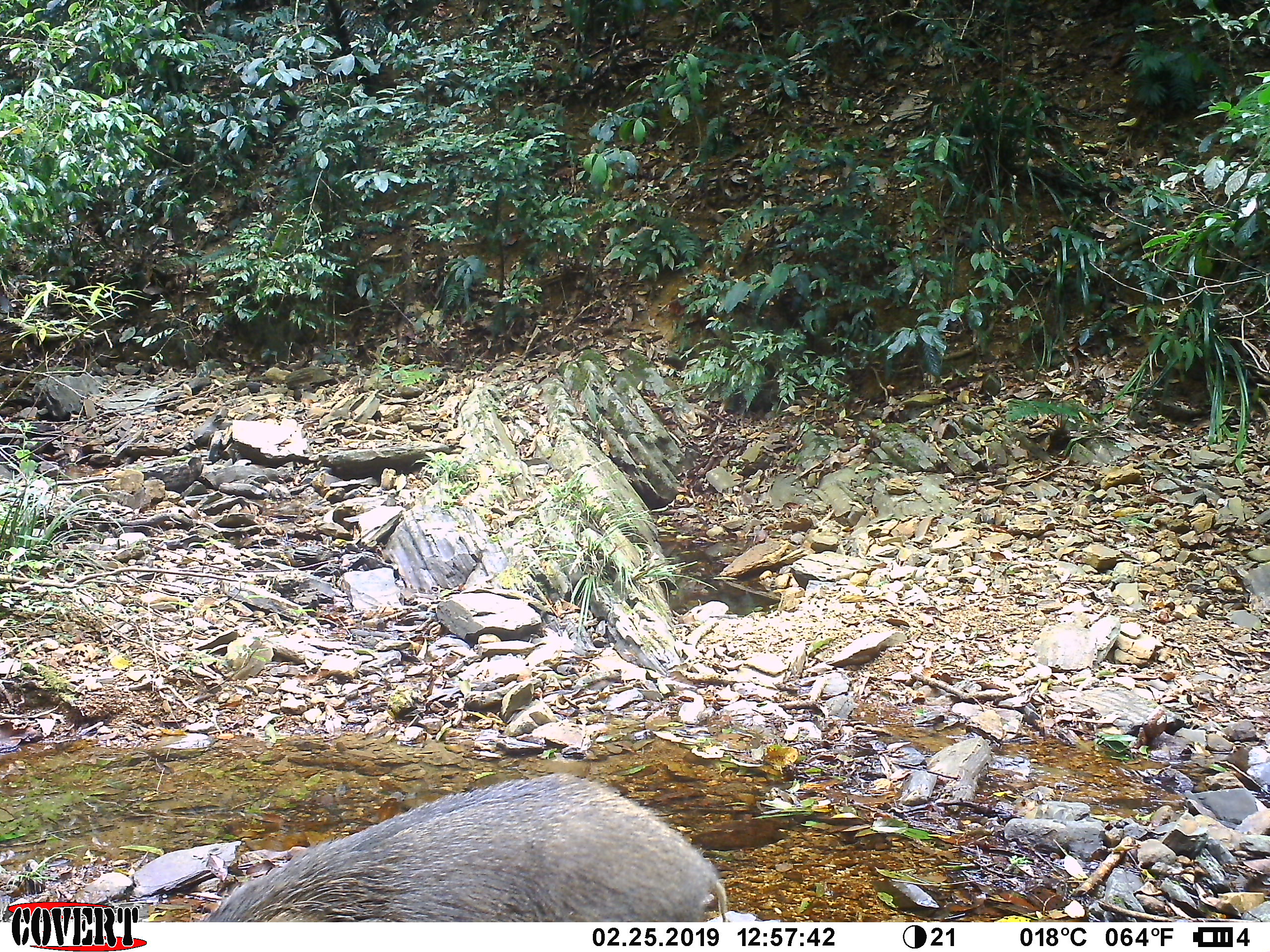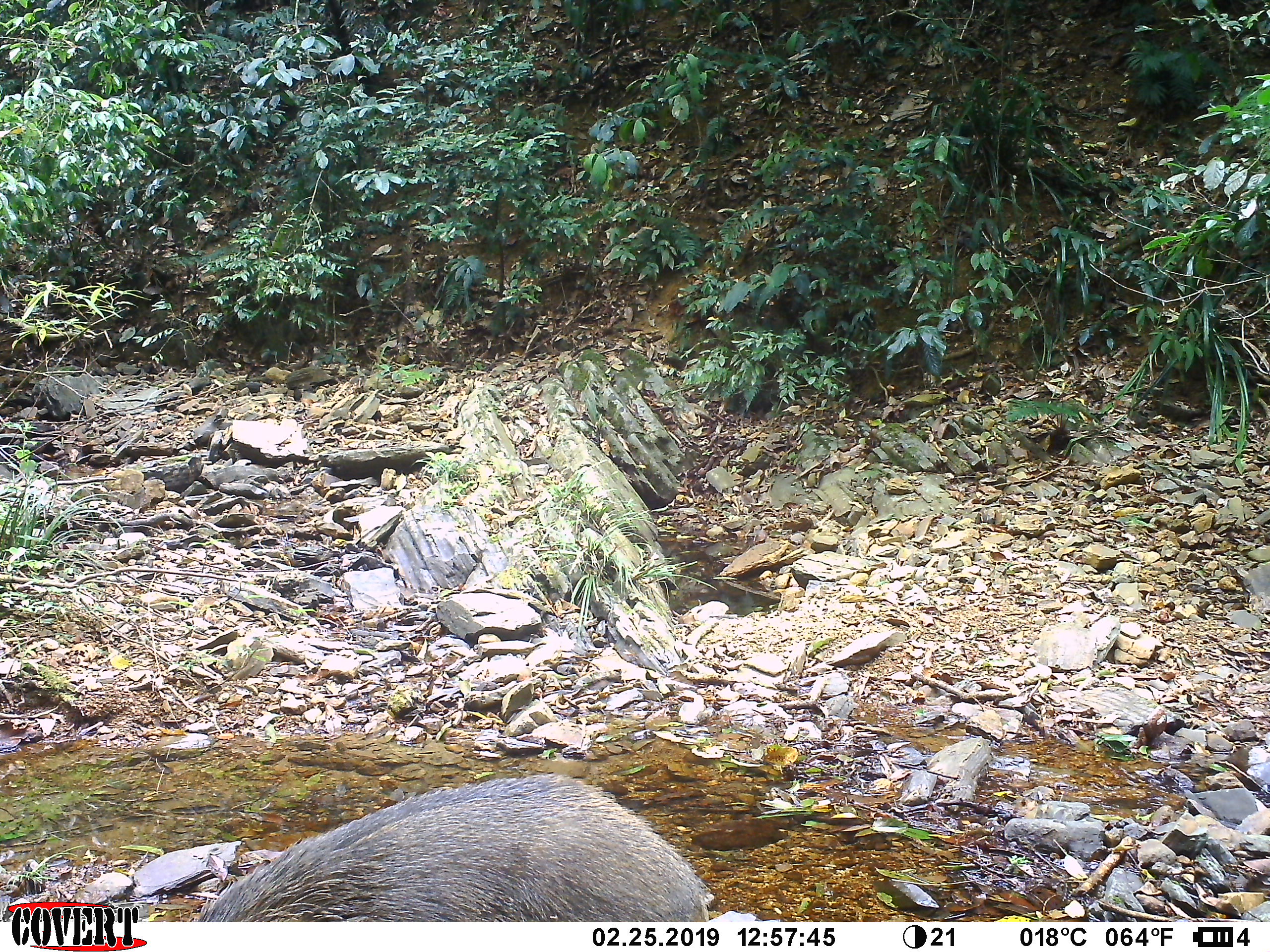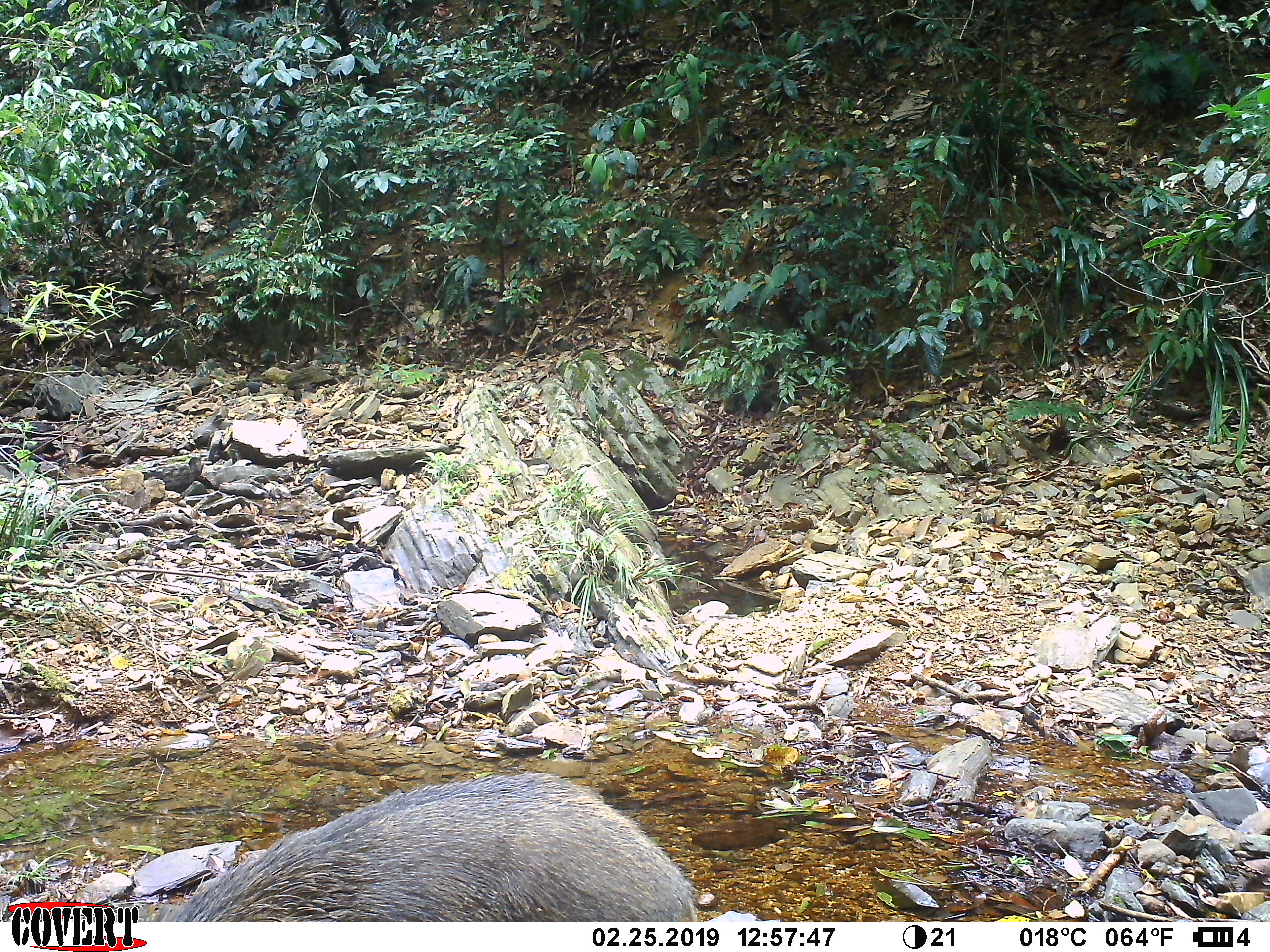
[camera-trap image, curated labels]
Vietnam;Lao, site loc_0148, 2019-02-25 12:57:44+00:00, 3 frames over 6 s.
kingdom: Animalia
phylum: Chordata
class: Mammalia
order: Artiodactyla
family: Suidae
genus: Sus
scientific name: Sus scrofa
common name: eurasian wild pig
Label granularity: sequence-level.